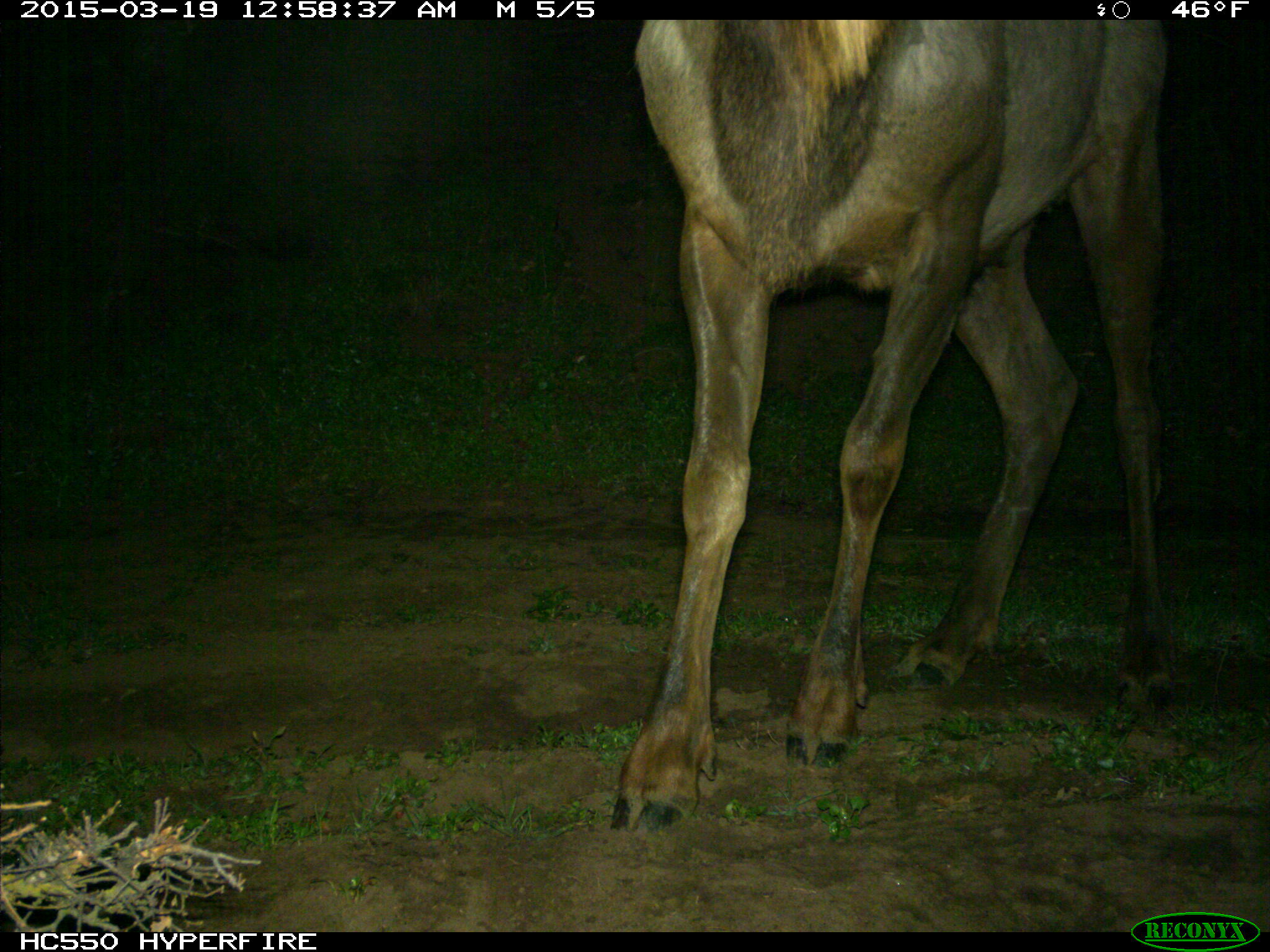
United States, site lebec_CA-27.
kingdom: Animalia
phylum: Chordata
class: Mammalia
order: Artiodactyla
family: Cervidae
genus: Cervus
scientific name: Cervus canadensis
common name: elk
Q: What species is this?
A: Cervus canadensis (elk).